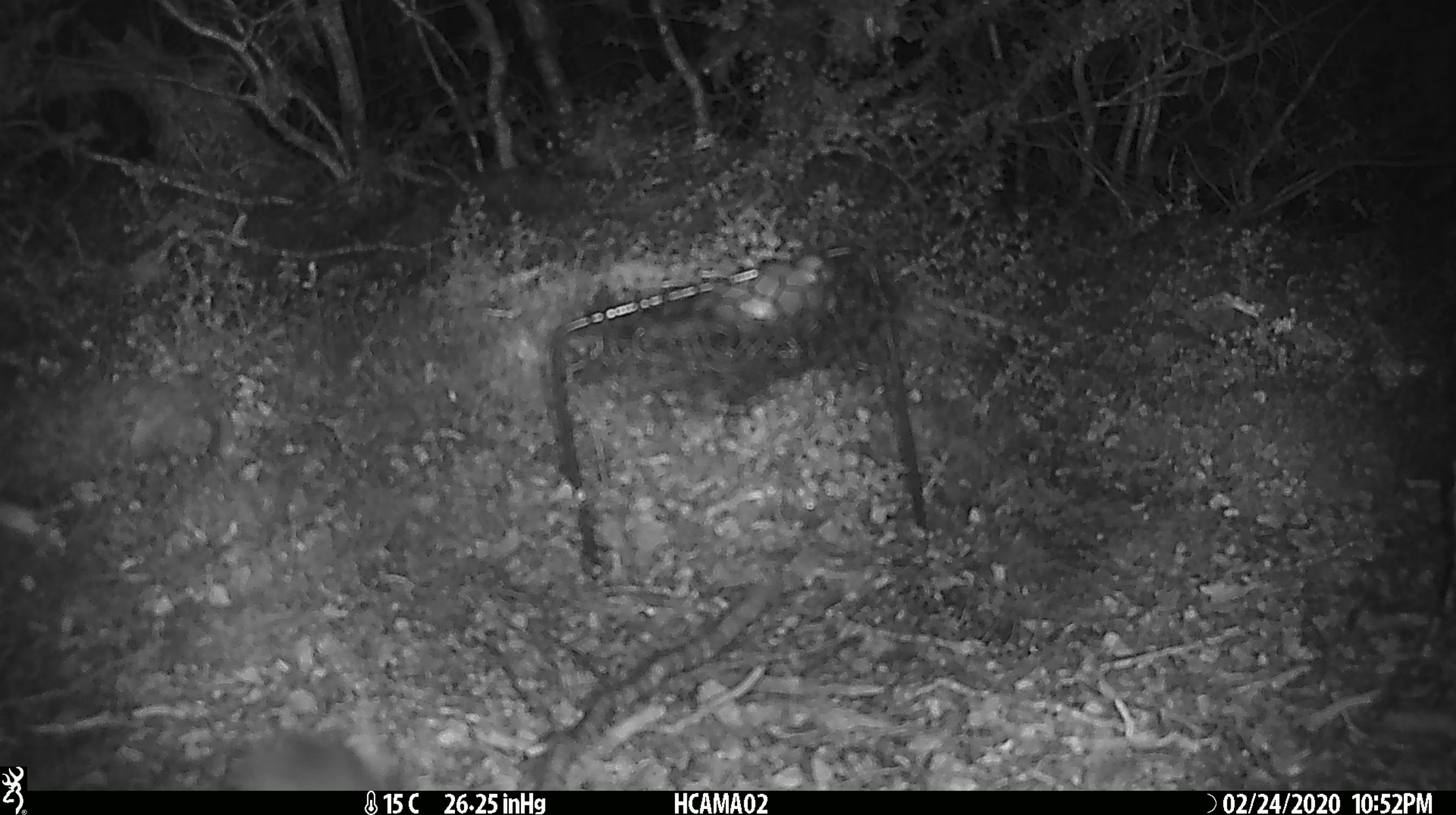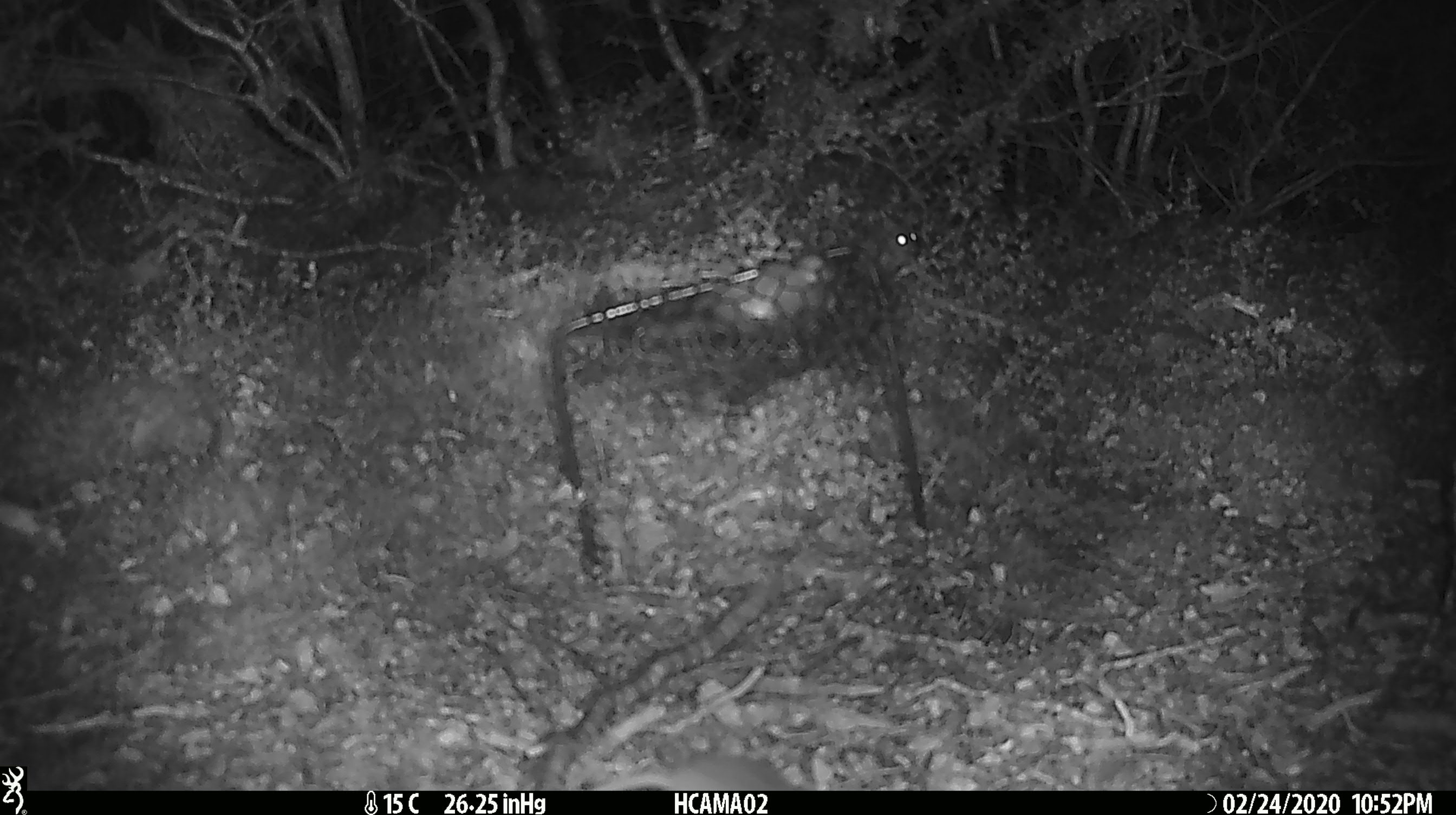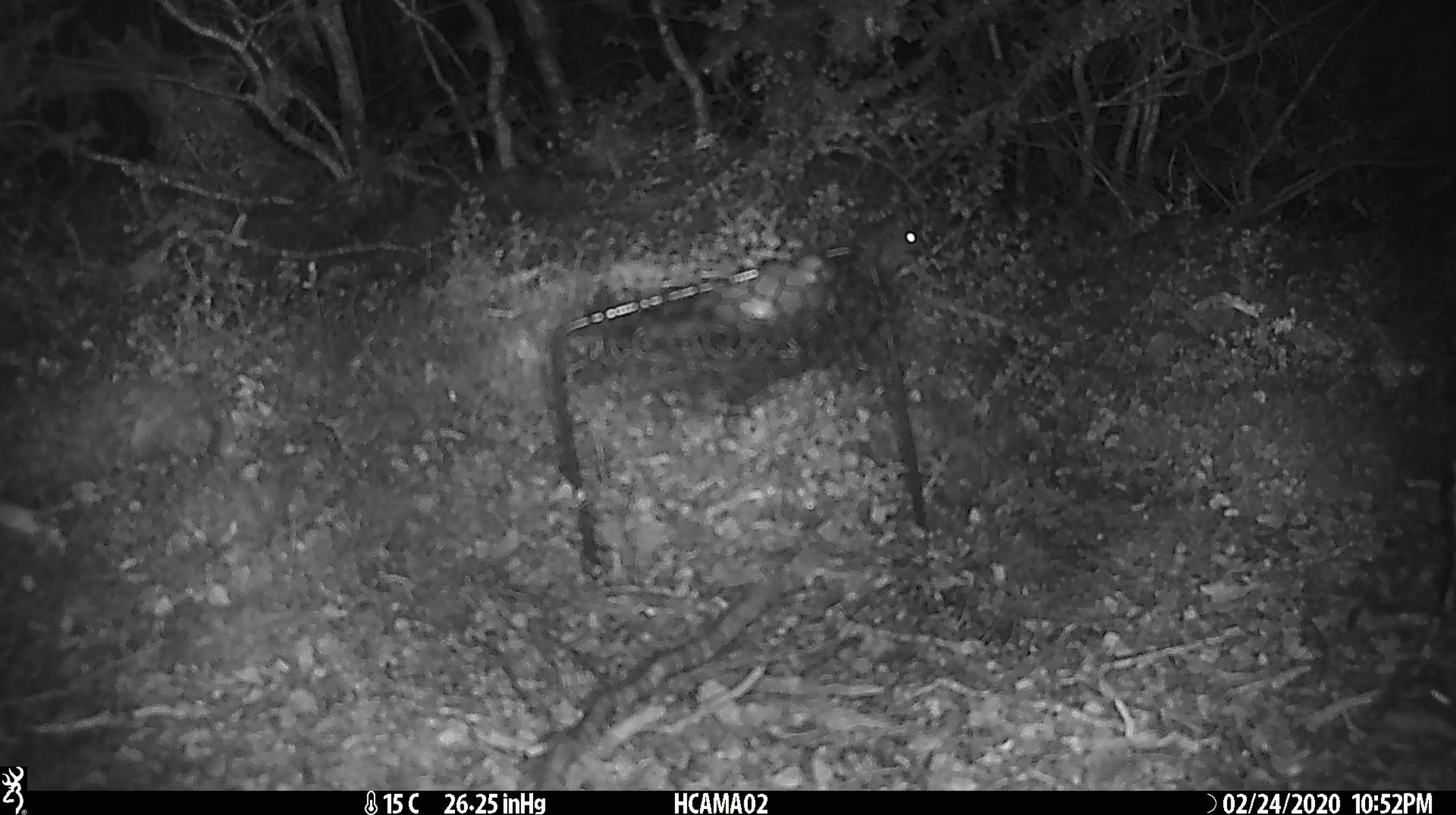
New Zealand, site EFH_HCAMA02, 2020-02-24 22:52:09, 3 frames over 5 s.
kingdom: Animalia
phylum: Chordata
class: Mammalia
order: Rodentia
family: Muridae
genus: Mus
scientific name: Mus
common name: mouse